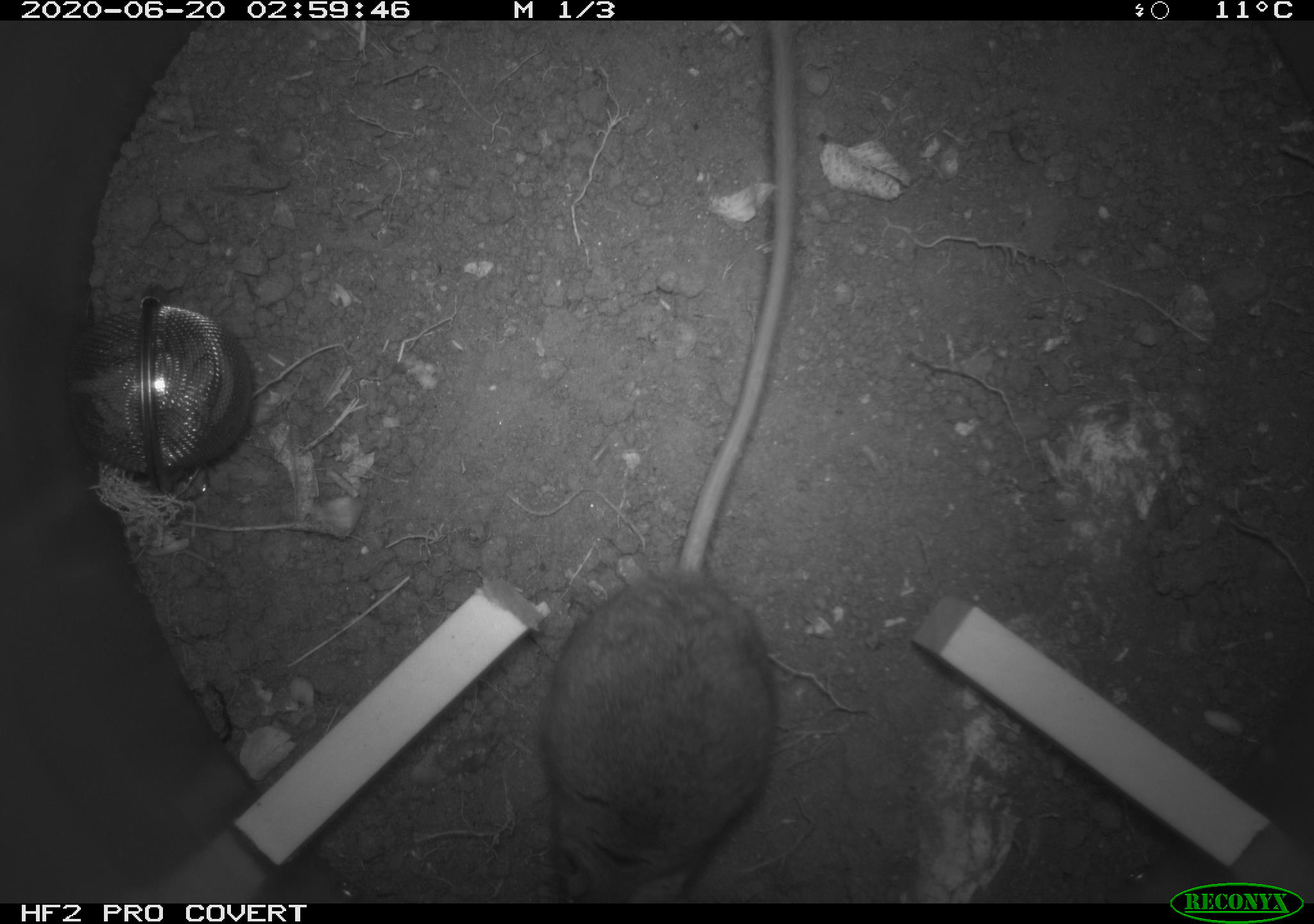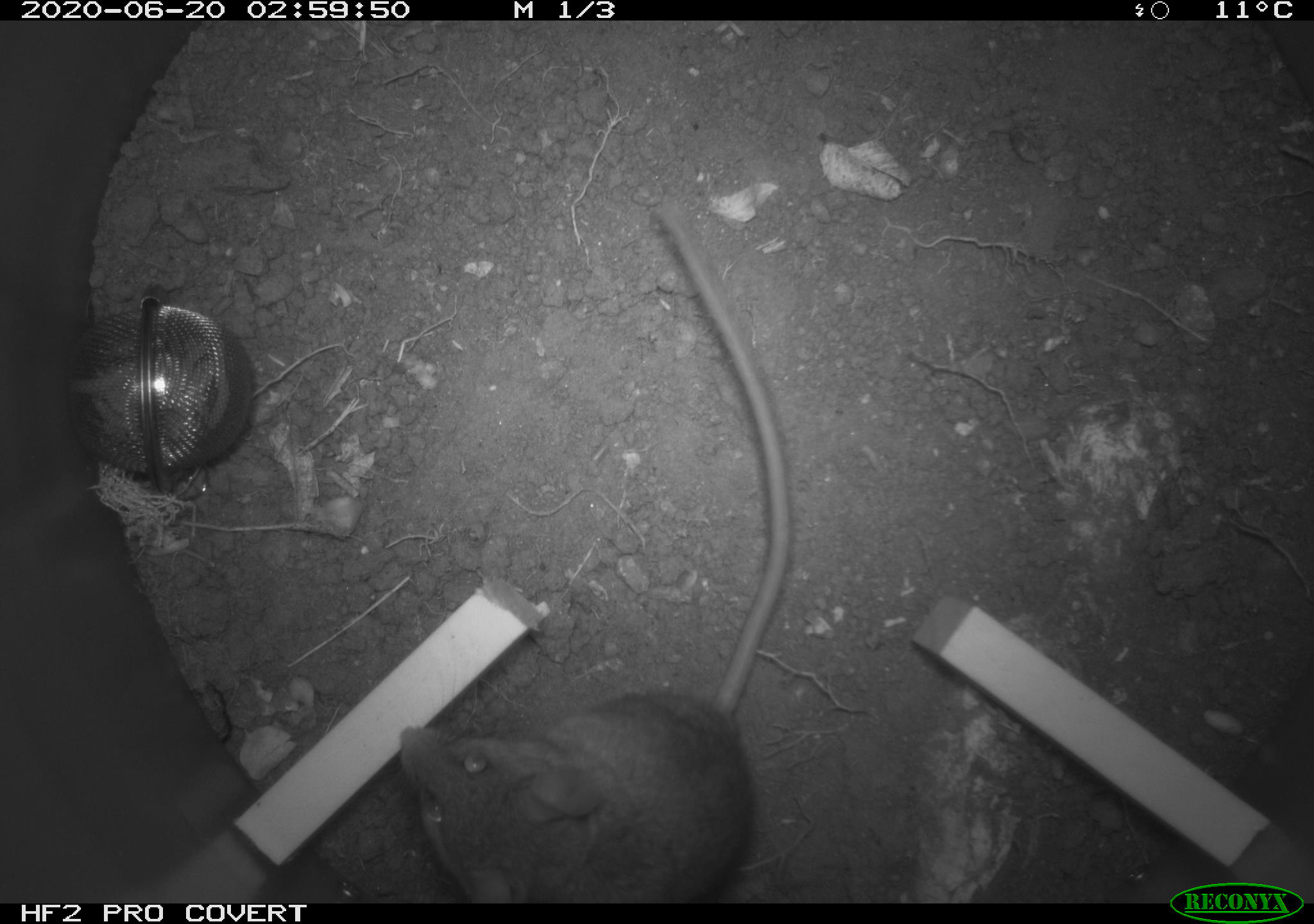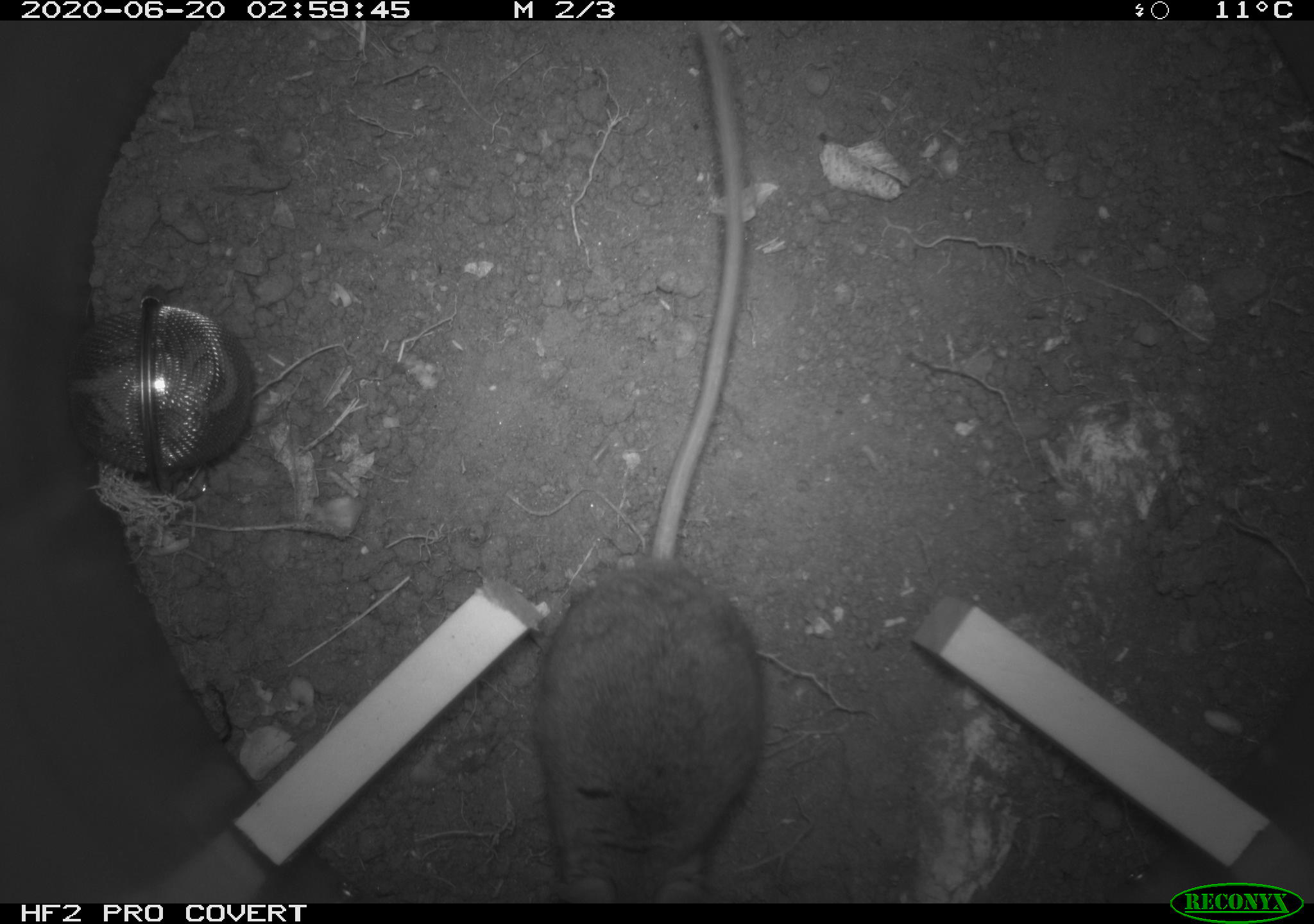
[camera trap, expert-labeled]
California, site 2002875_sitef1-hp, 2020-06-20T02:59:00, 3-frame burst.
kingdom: Animalia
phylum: Chordata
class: Mammalia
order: Rodentia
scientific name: Rodentia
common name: mouse species